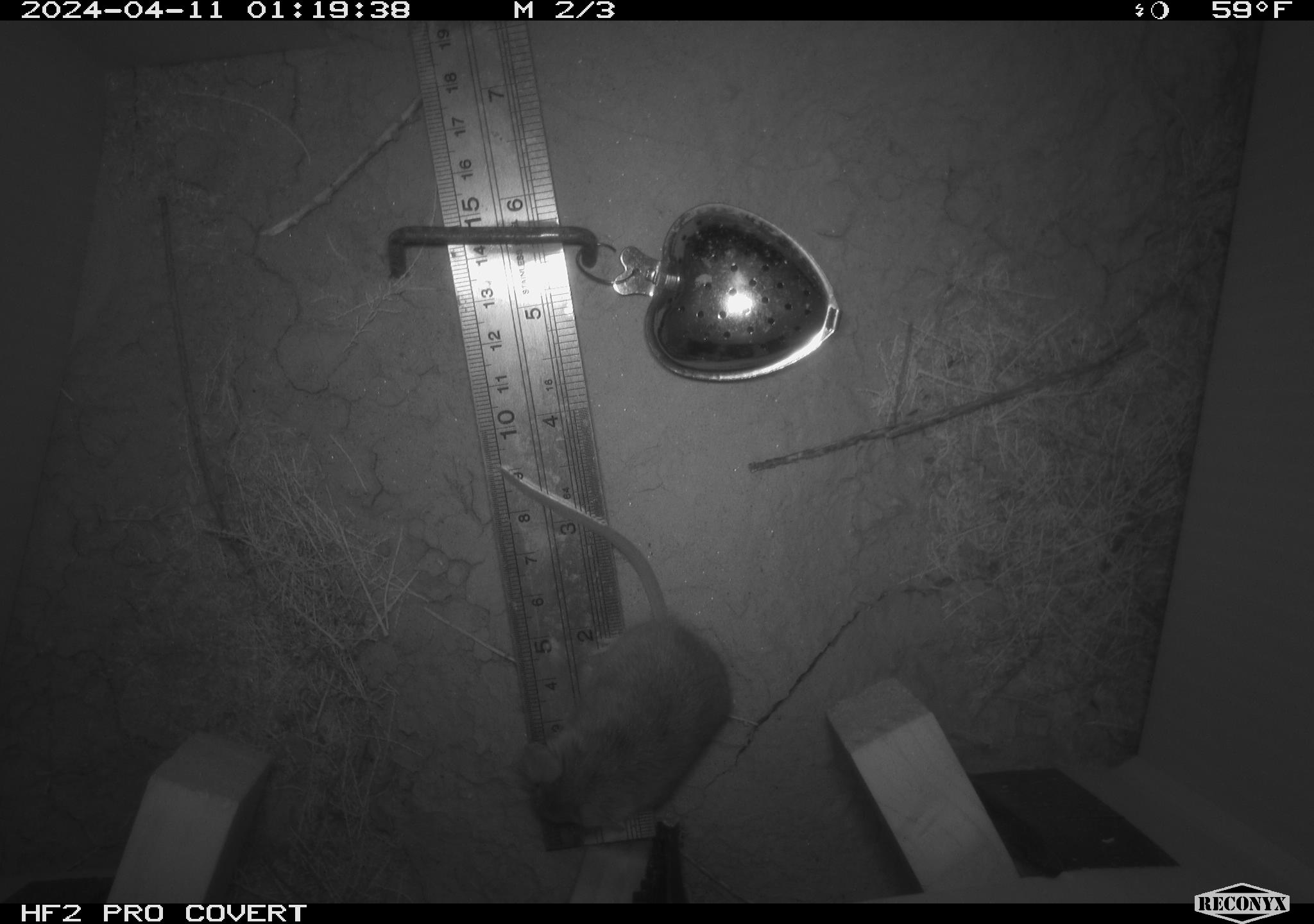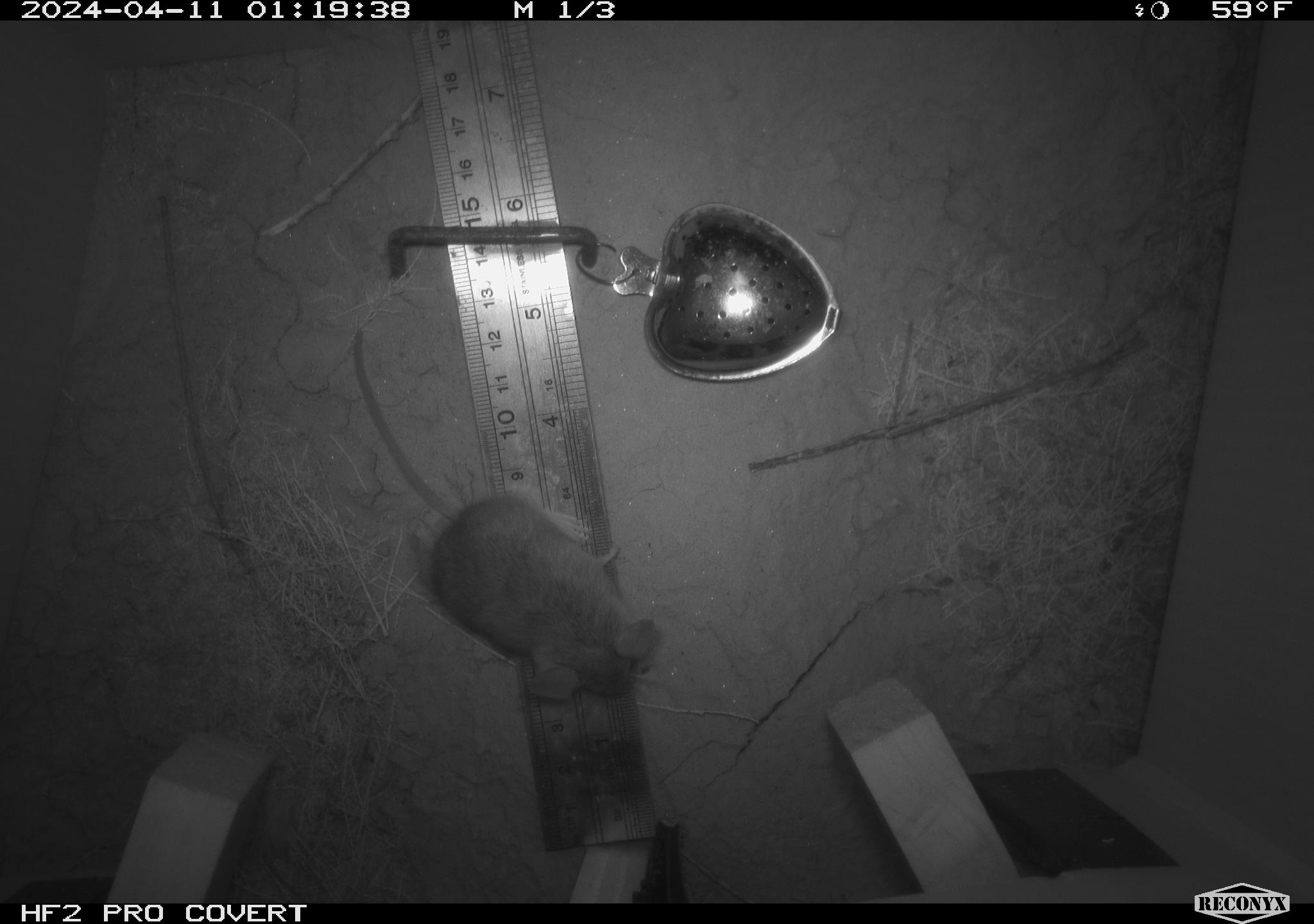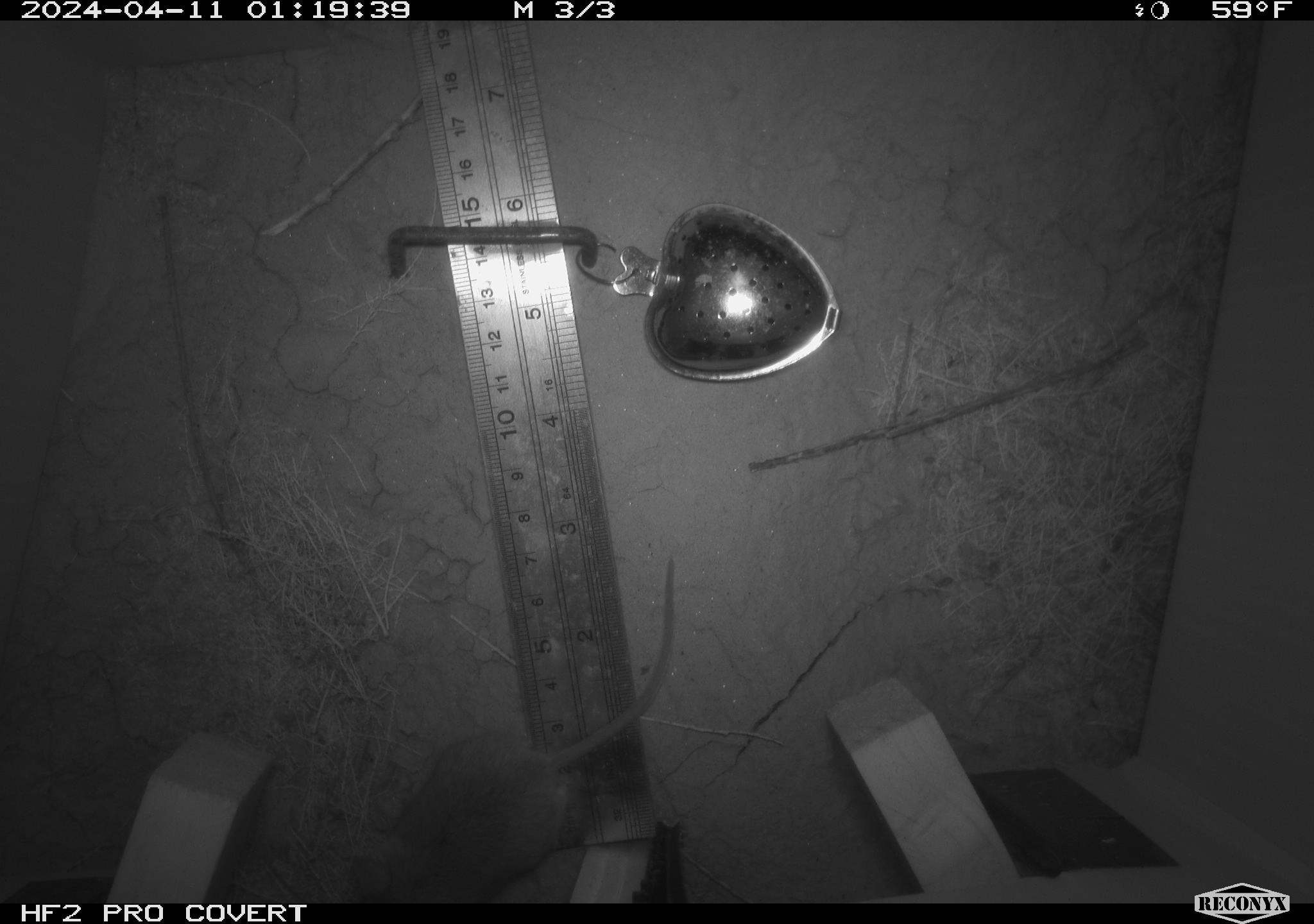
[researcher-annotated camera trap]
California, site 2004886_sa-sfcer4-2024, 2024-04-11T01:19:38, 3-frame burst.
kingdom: Animalia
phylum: Chordata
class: Mammalia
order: Rodentia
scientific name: Rodentia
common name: mouse species